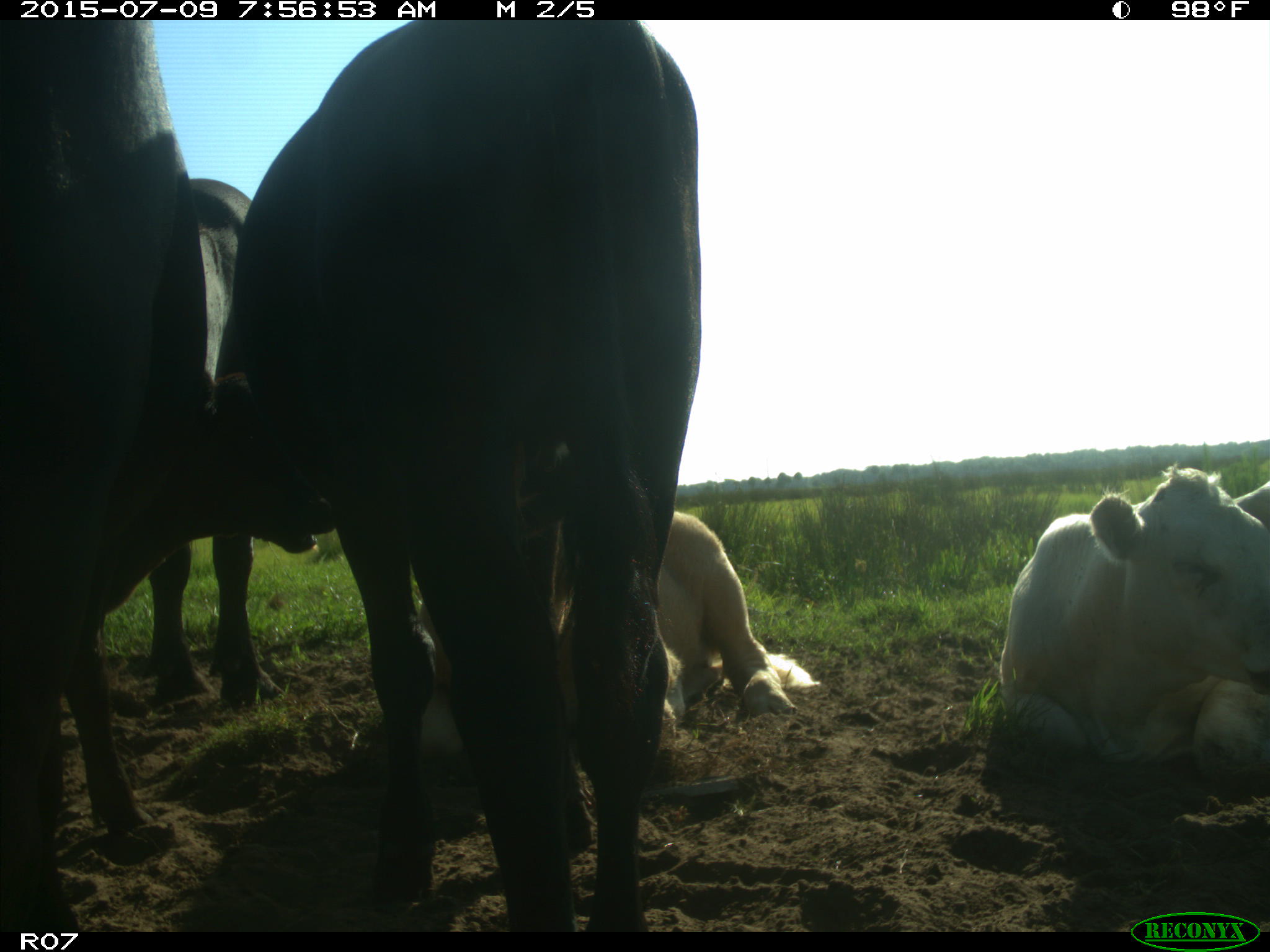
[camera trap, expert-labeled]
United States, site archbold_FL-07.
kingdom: Animalia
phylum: Chordata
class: Mammalia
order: Artiodactyla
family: Bovidae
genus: Bos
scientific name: Bos taurus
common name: domestic cow